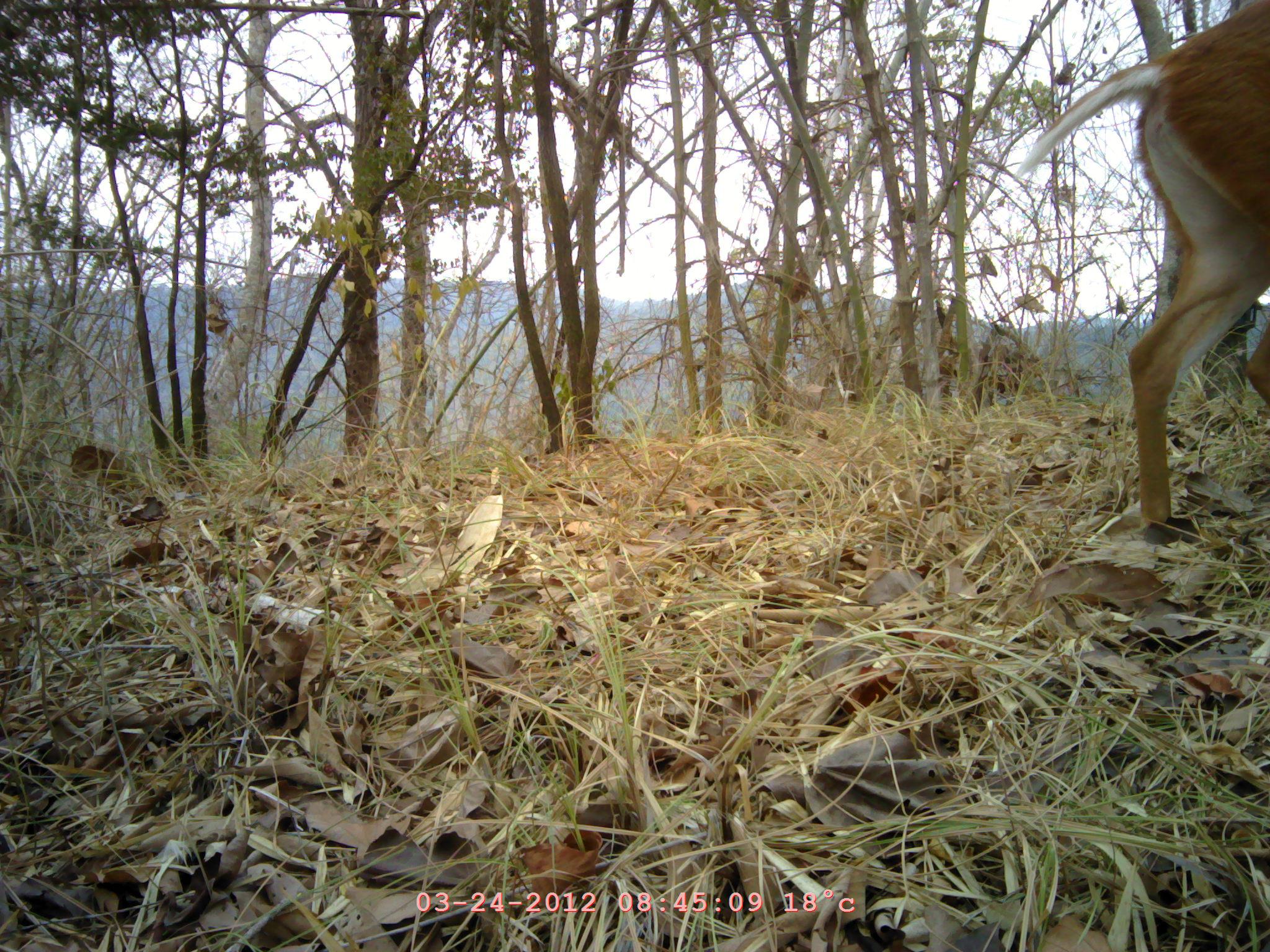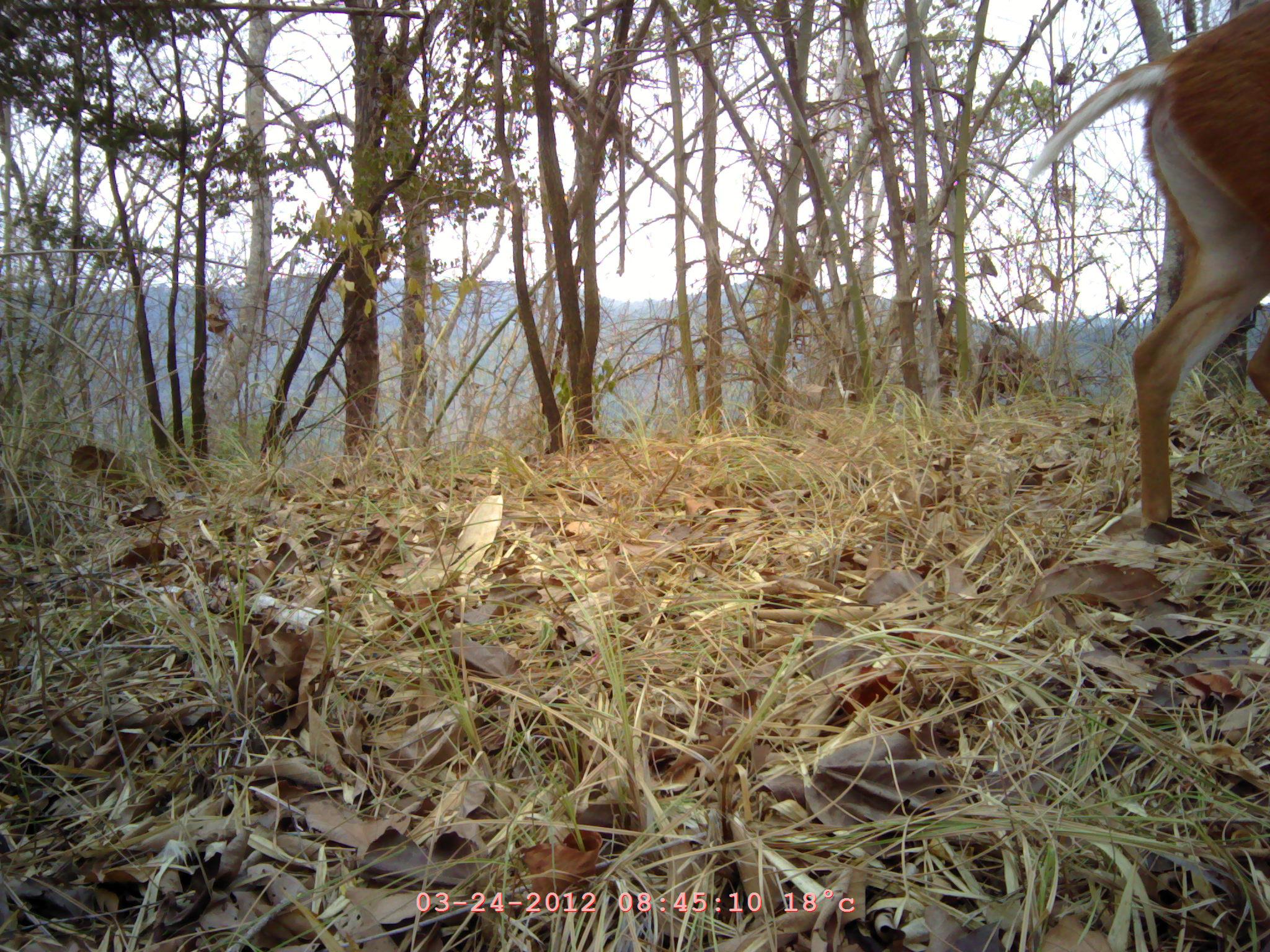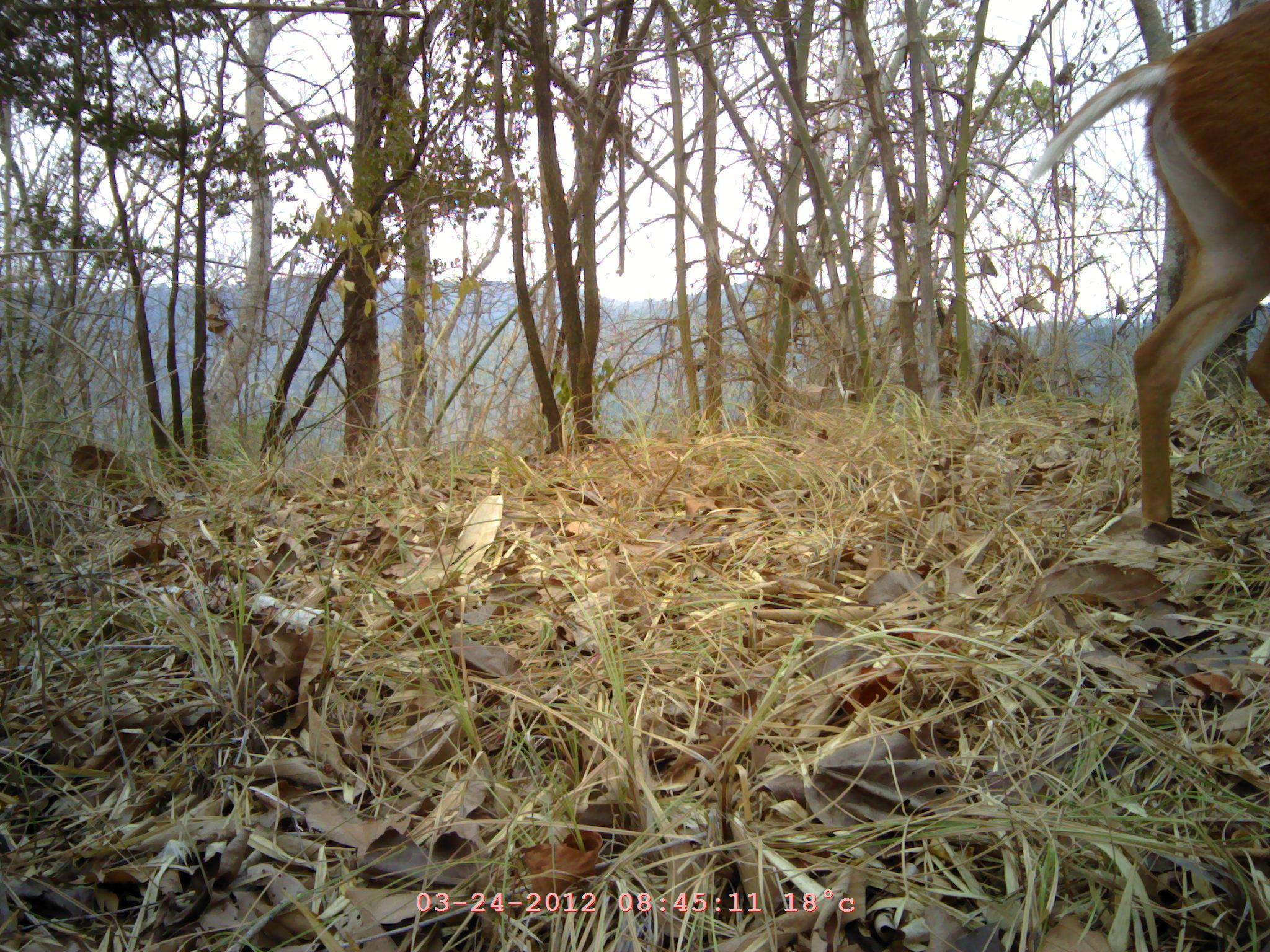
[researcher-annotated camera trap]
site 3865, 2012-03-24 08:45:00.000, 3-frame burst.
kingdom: Animalia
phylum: Chordata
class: Mammalia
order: Artiodactyla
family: Cervidae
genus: Muntiacus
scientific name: Muntiacus muntjak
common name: southern red muntjac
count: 1